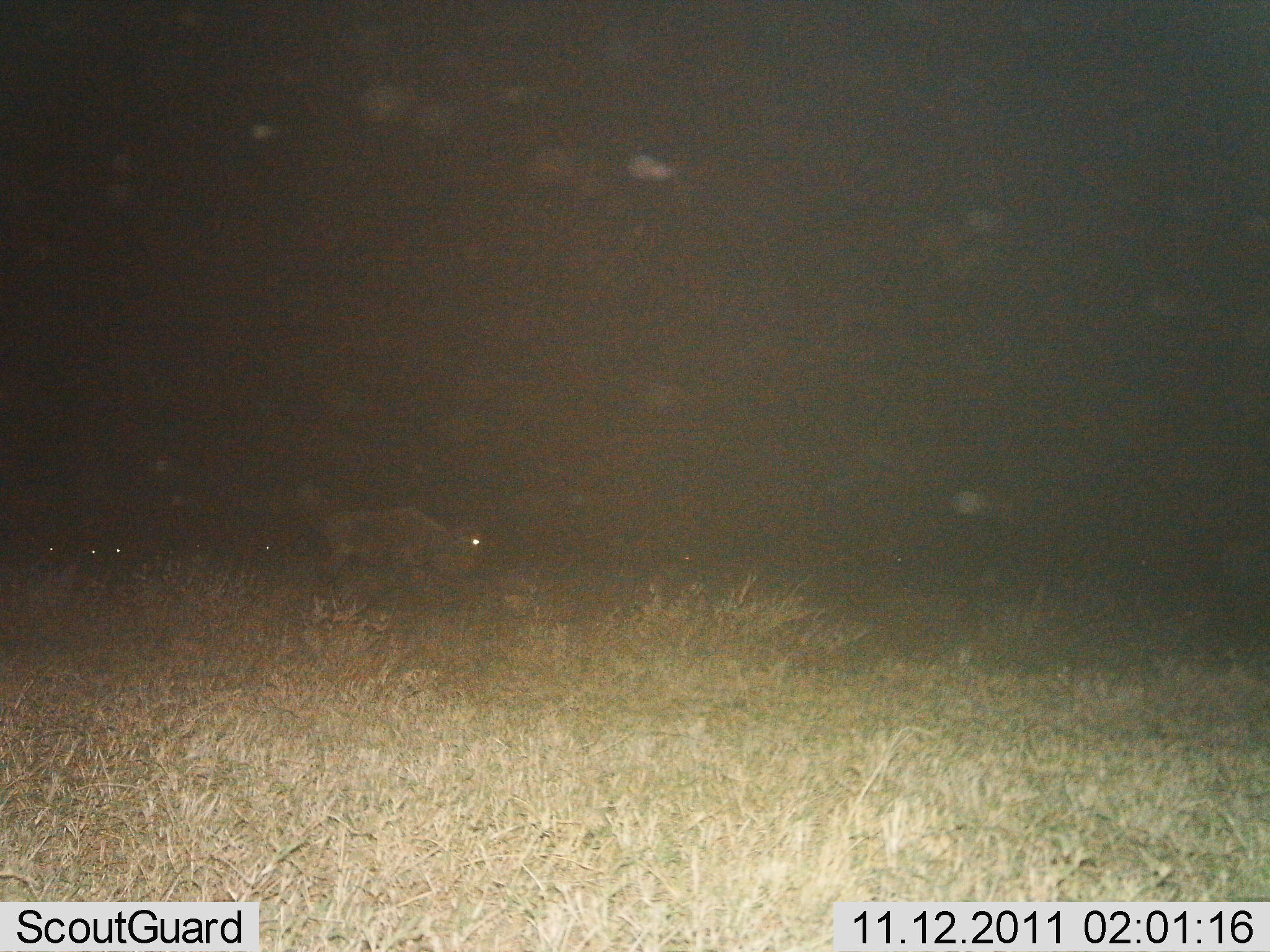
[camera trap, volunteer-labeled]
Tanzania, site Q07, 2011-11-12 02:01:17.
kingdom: Animalia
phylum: Chordata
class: Mammalia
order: Artiodactyla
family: Bovidae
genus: Connochaetes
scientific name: Connochaetes taurinus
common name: blue wildebeest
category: wildebeest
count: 1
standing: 54%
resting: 0%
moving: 46%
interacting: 0%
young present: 0%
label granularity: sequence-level